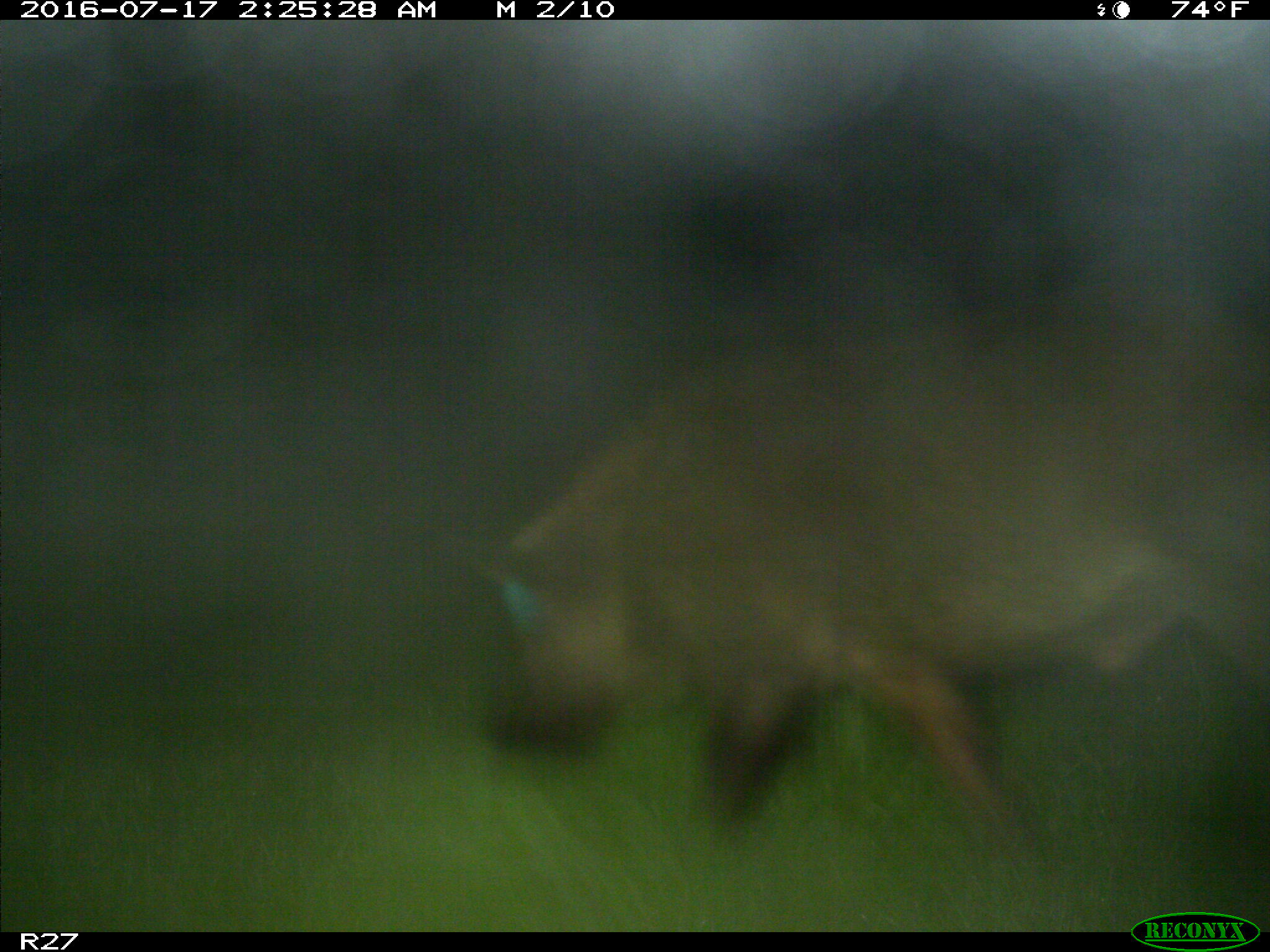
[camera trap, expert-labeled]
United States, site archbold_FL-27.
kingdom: Animalia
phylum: Chordata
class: Mammalia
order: Artiodactyla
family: Suidae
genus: Sus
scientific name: Sus scrofa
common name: wild boar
Sus scrofa (wild boar).